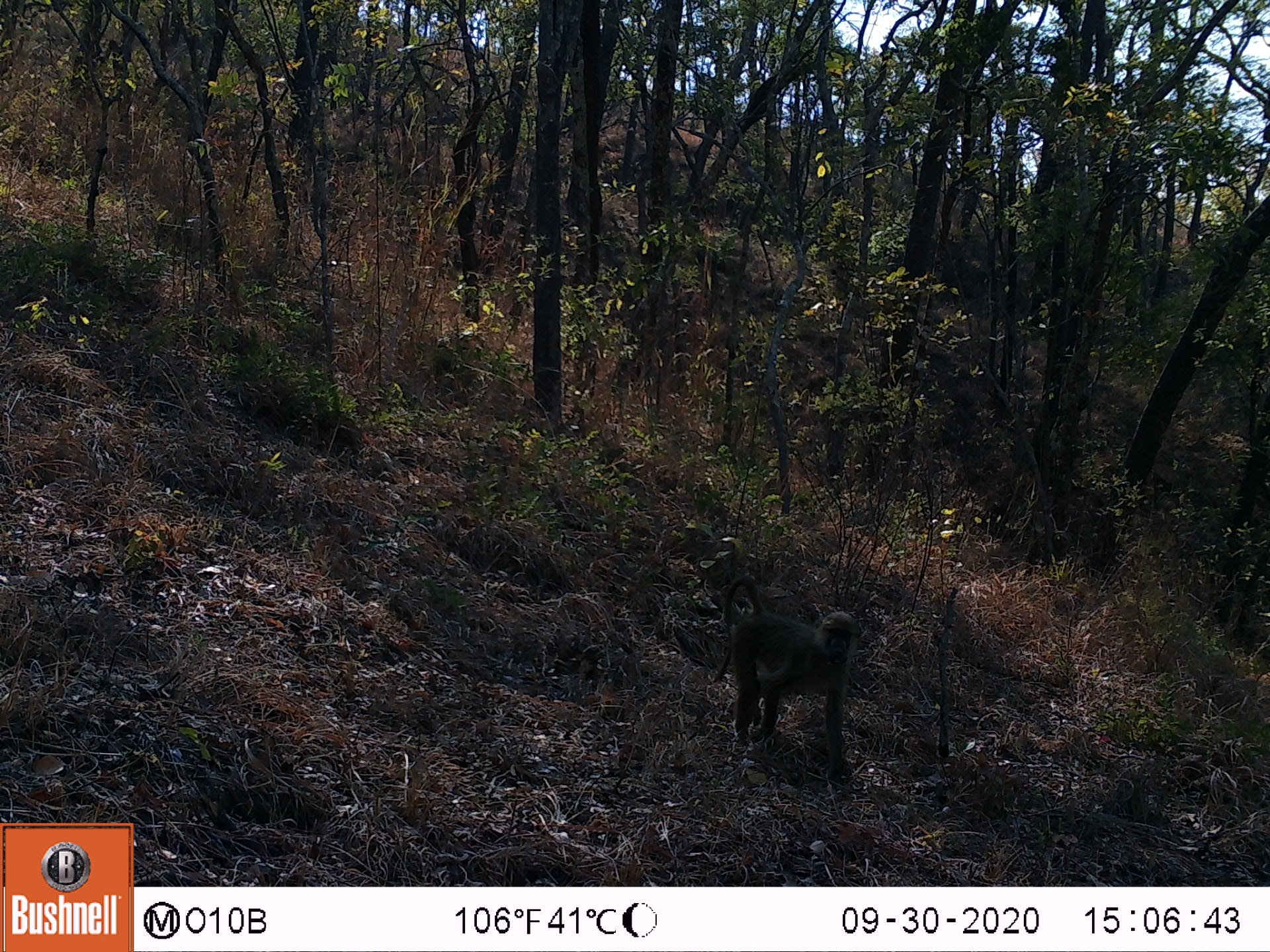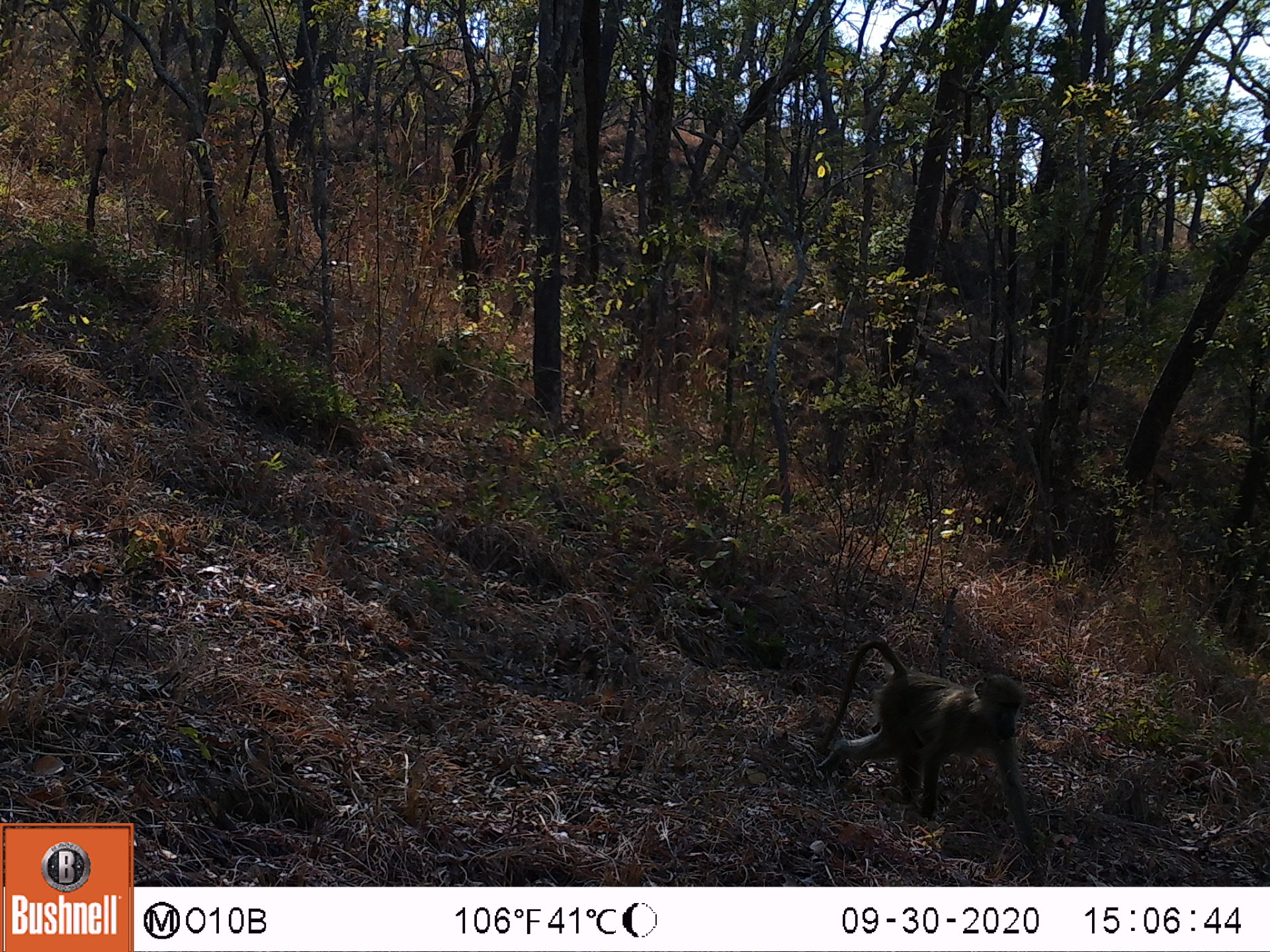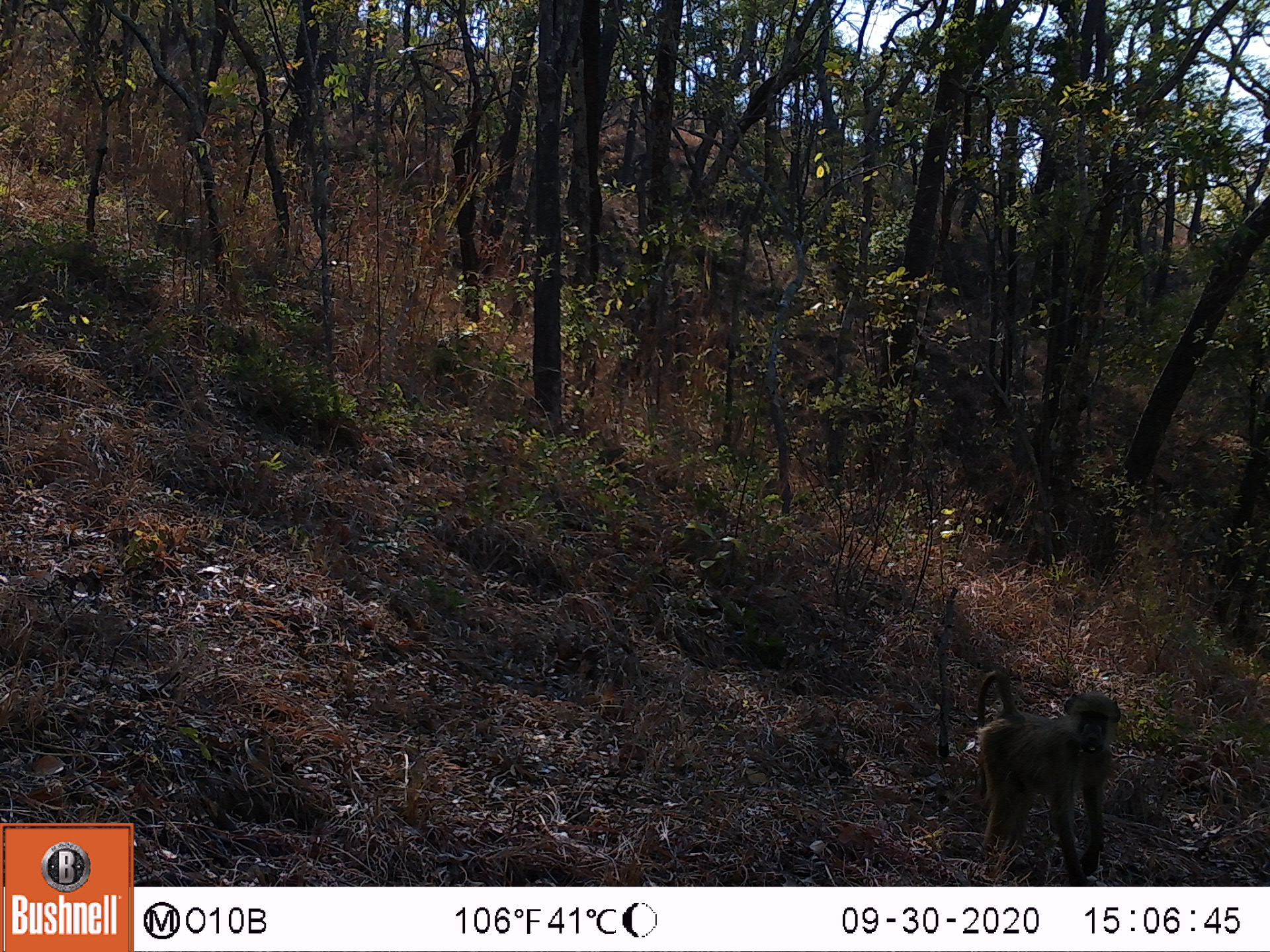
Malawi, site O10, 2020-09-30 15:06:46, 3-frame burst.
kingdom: Animalia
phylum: Chordata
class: Mammalia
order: Primates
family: Cercopithecidae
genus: Papio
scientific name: Papio cynocephalus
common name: yellow baboon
Yellow baboon (Papio cynocephalus), count 1.